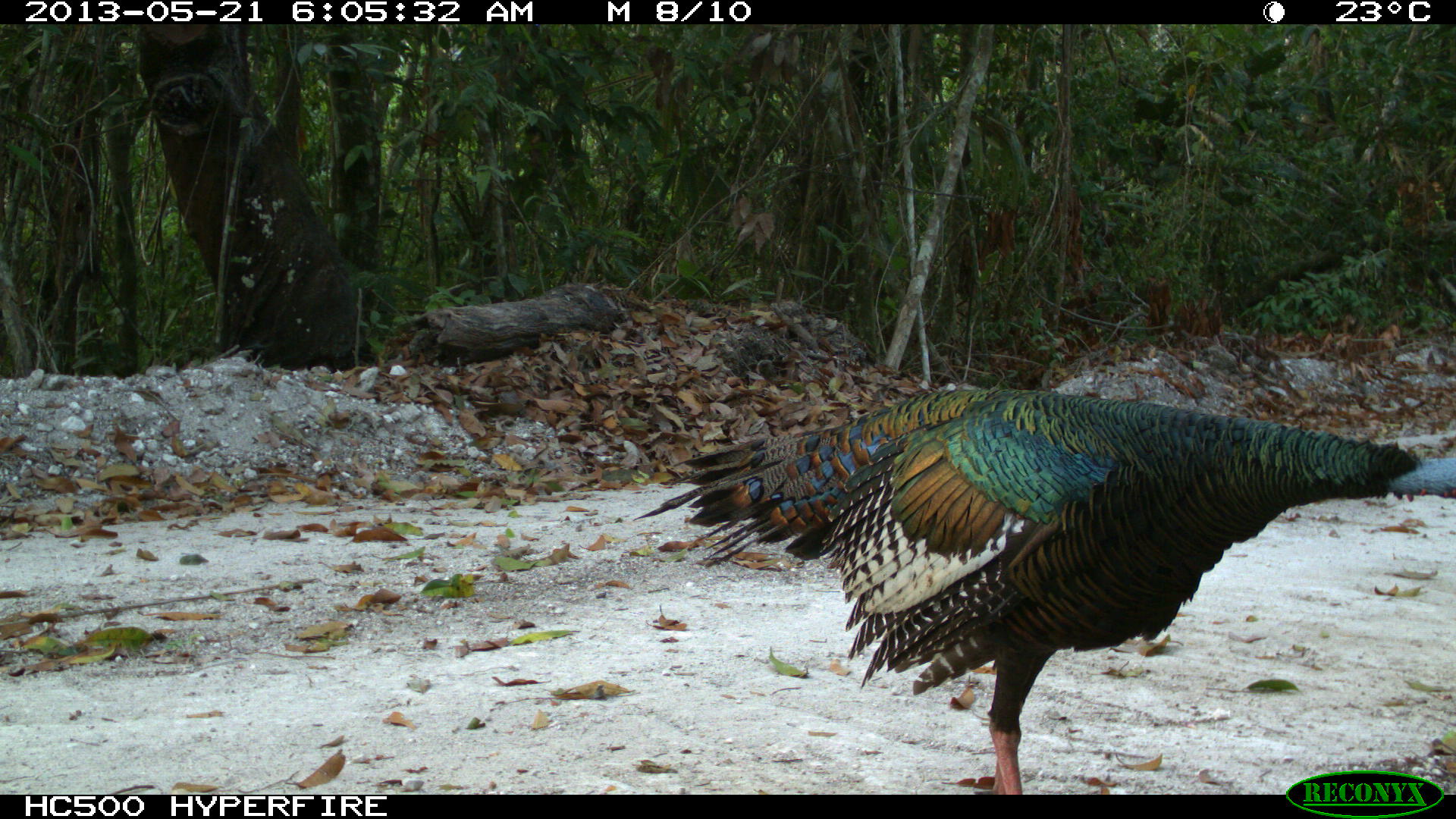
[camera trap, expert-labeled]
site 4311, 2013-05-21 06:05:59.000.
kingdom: Animalia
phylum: Chordata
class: Aves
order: Galliformes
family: Phasianidae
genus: Meleagris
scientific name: Meleagris ocellata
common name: ocellated turkey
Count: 1.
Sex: male.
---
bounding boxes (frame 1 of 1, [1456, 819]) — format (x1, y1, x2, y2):
meleagris ocellata: (627, 384, 1456, 794)